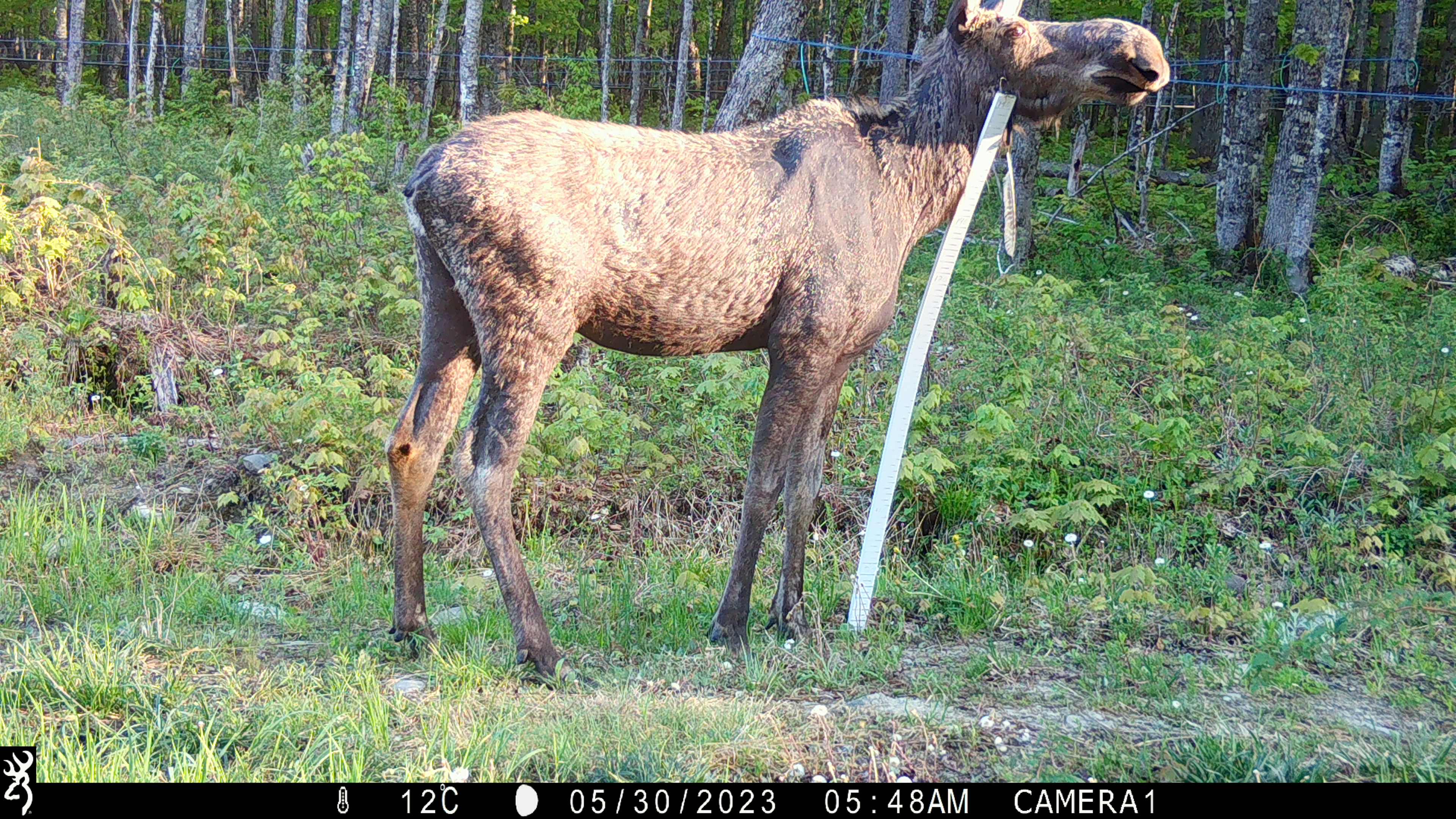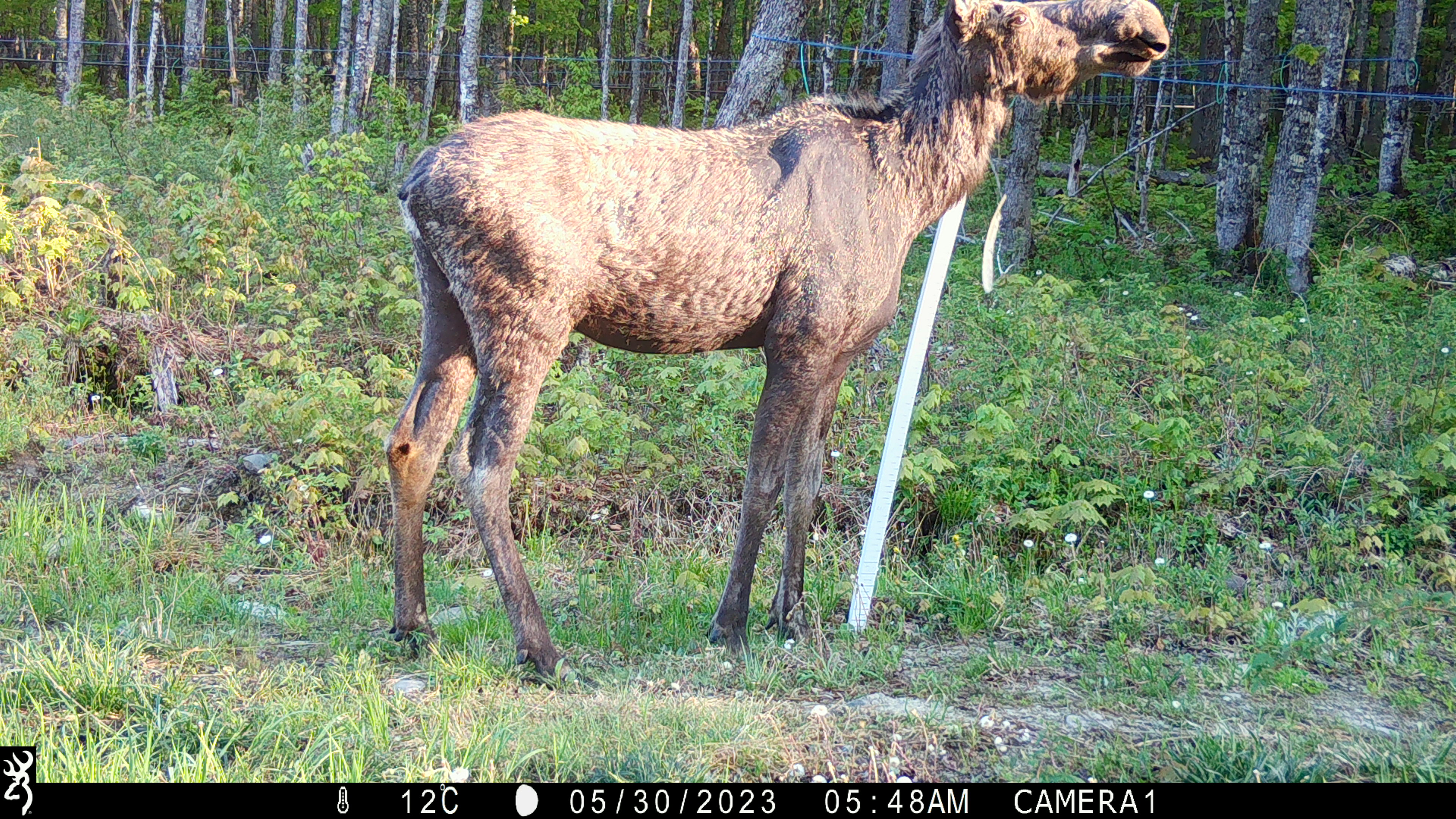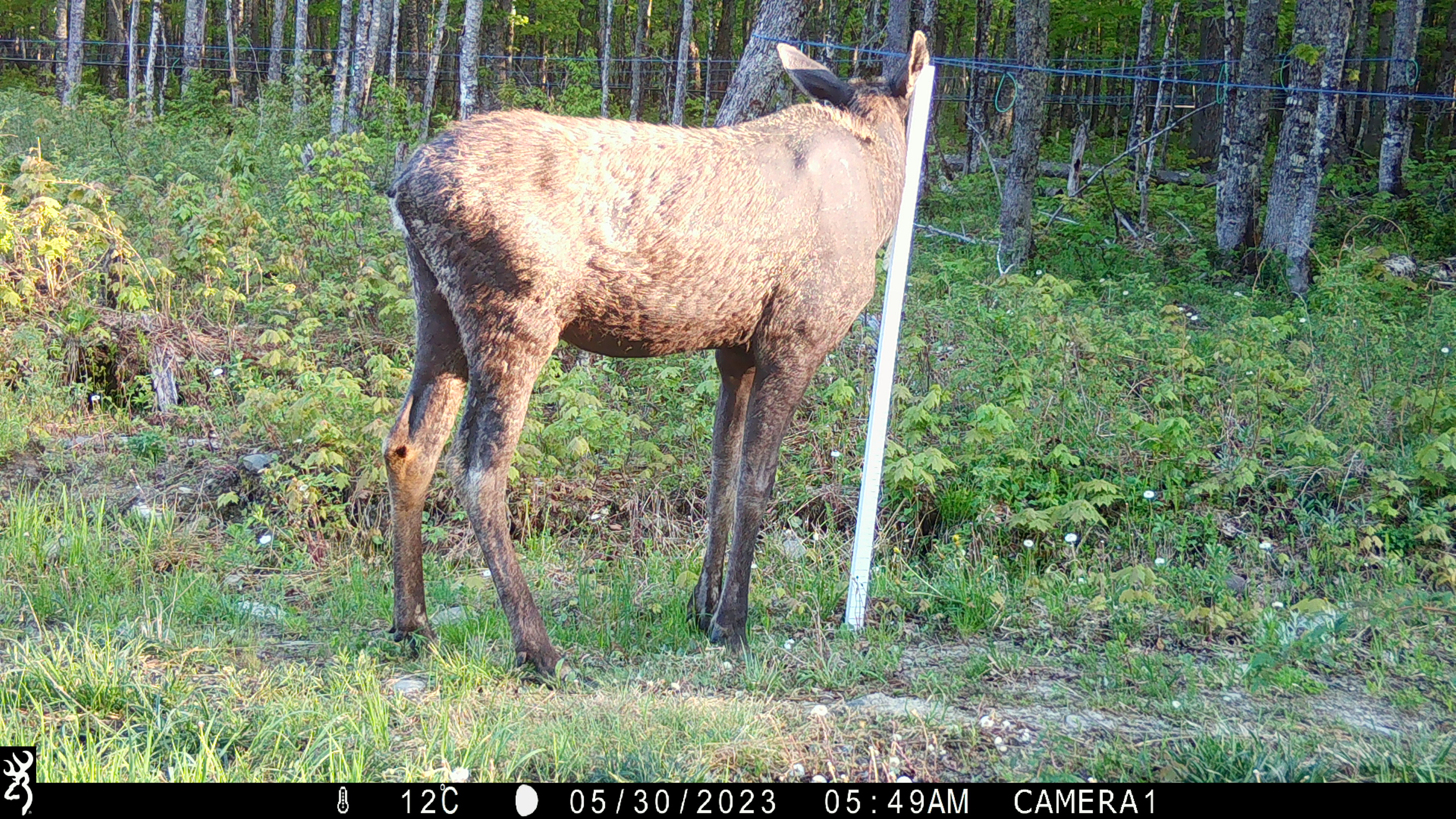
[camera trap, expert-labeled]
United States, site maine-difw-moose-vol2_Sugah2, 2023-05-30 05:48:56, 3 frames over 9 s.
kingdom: Animalia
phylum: Chordata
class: Mammalia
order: Artiodactyla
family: Cervidae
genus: Alces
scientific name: Alces alces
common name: moose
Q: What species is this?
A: Moose (Alces alces).